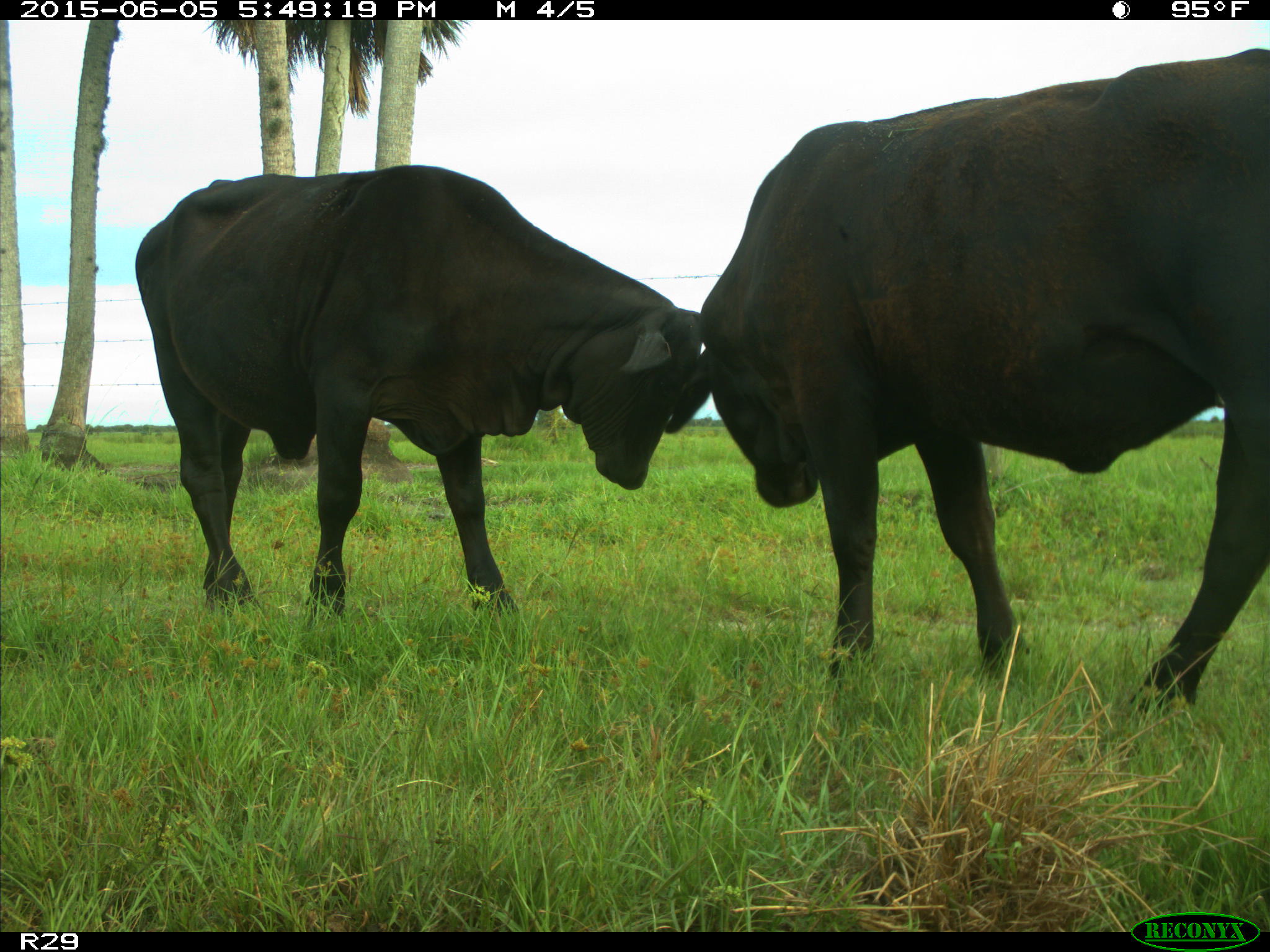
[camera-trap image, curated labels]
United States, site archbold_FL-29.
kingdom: Animalia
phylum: Chordata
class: Mammalia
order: Artiodactyla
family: Bovidae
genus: Bos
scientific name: Bos taurus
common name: domestic cow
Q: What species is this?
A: Bos taurus (domestic cow).